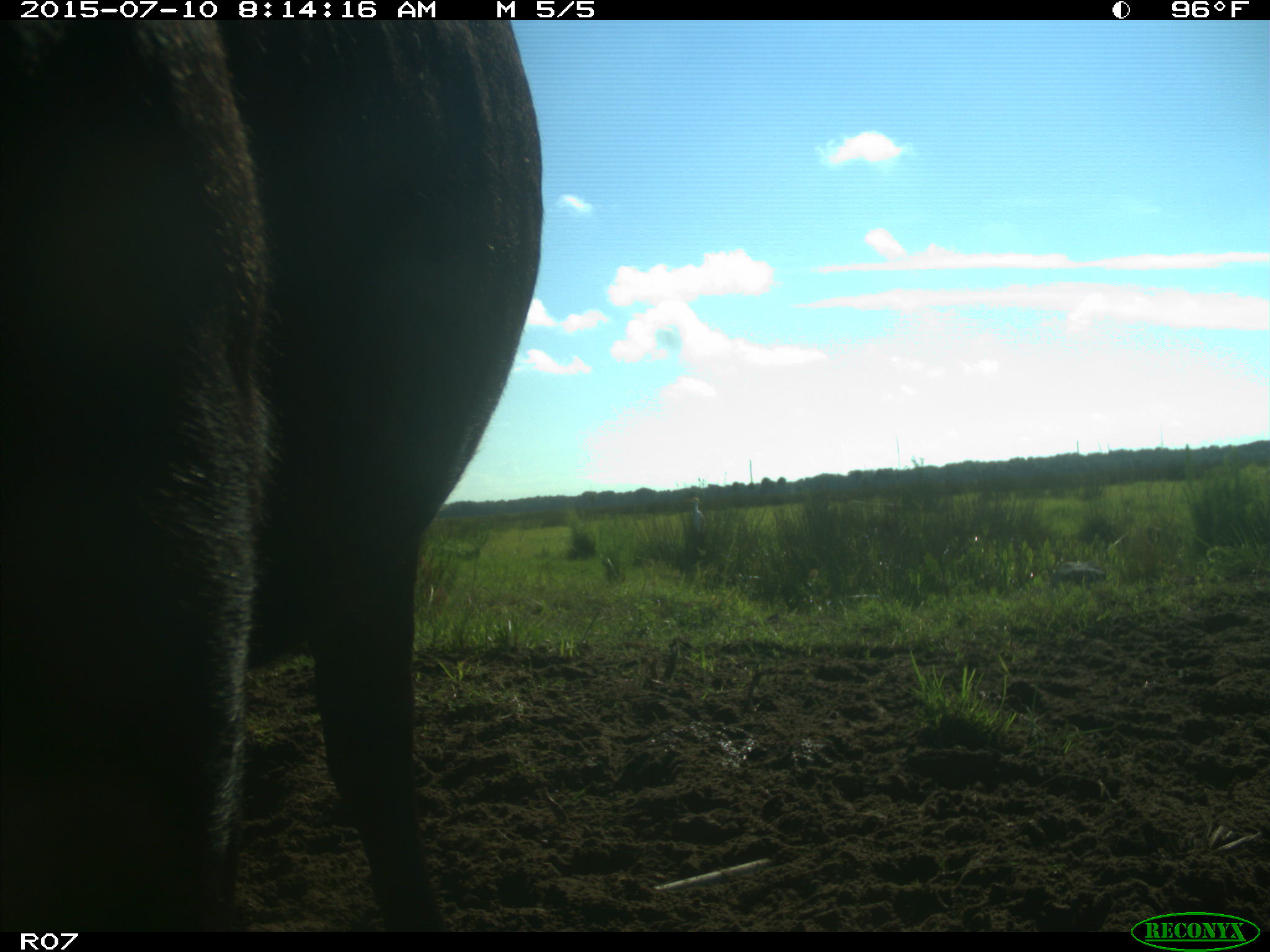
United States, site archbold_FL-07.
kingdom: Animalia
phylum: Chordata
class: Mammalia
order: Artiodactyla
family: Bovidae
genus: Bos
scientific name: Bos taurus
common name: domestic cow